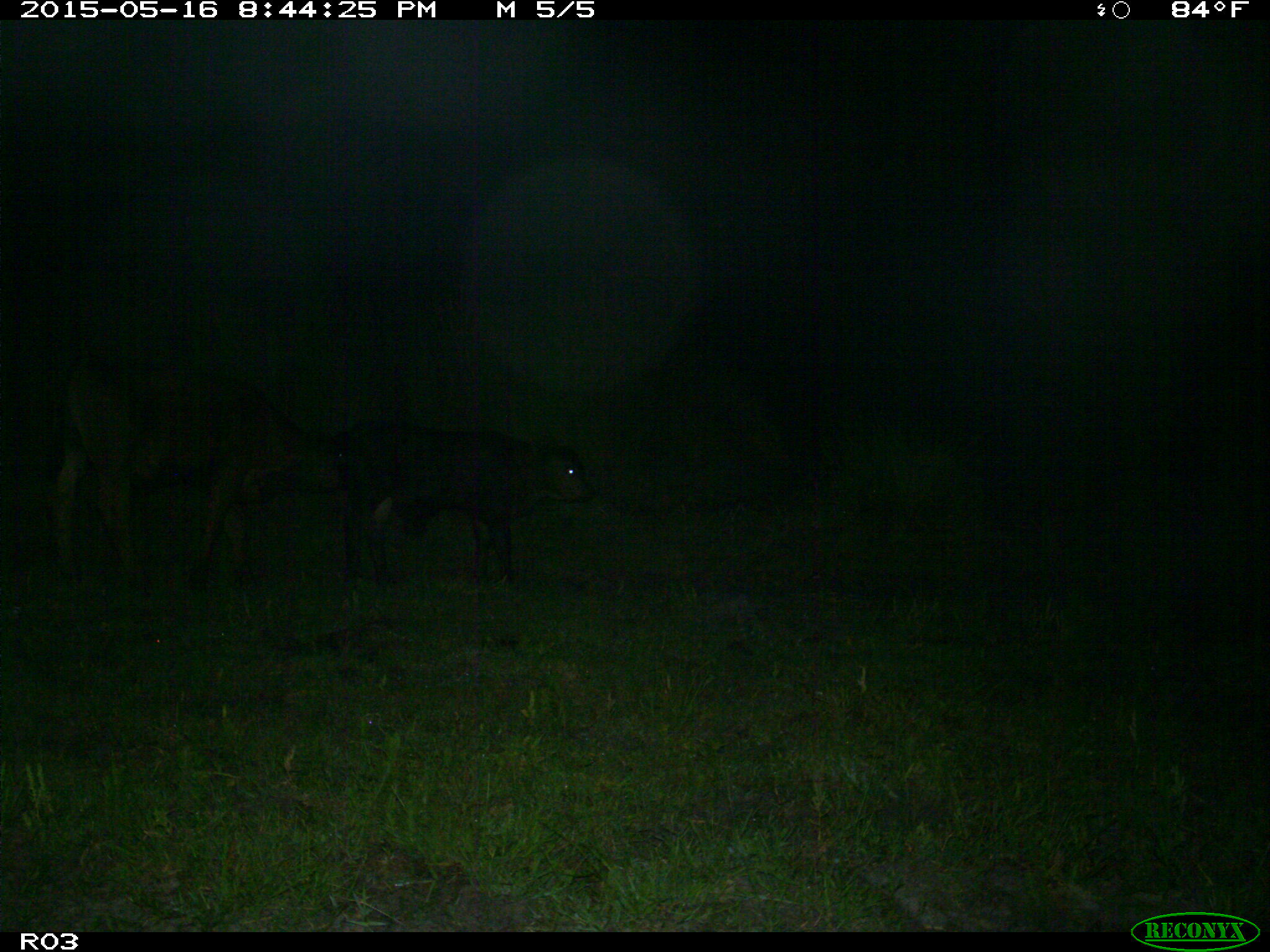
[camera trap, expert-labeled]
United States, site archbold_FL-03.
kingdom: Animalia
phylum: Chordata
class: Mammalia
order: Artiodactyla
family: Bovidae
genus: Bos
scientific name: Bos taurus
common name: domestic cow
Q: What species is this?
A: Bos taurus (domestic cow).